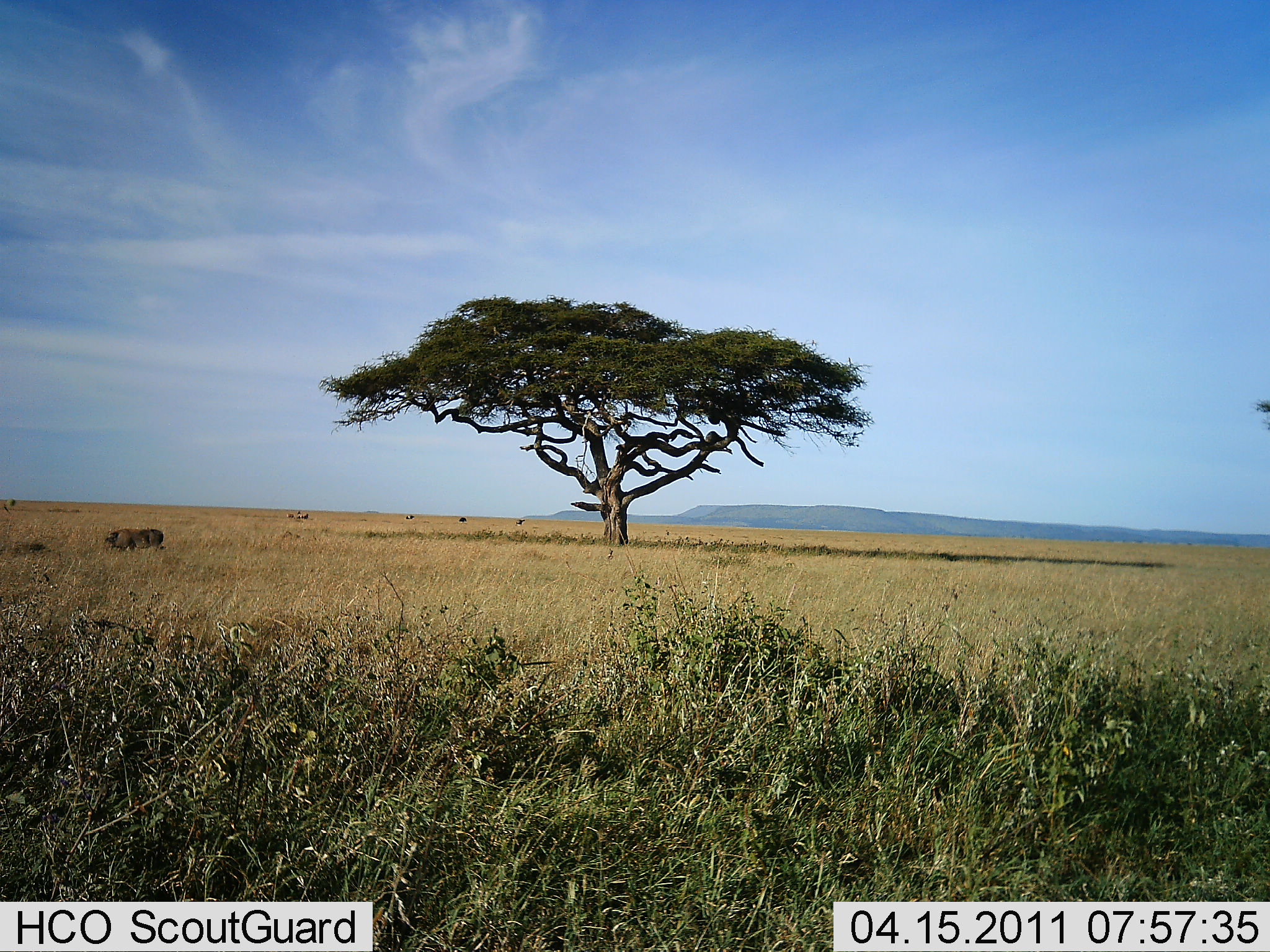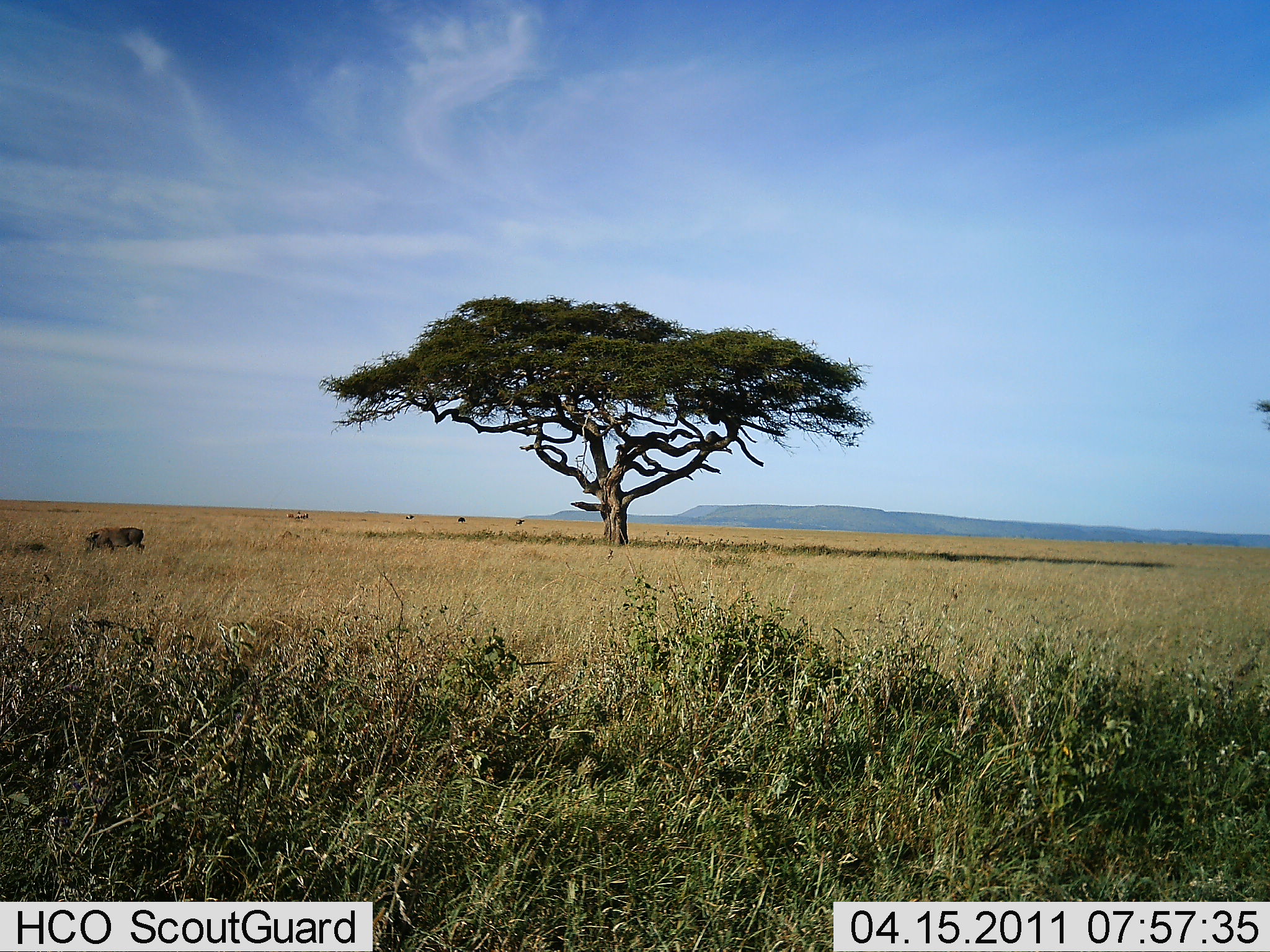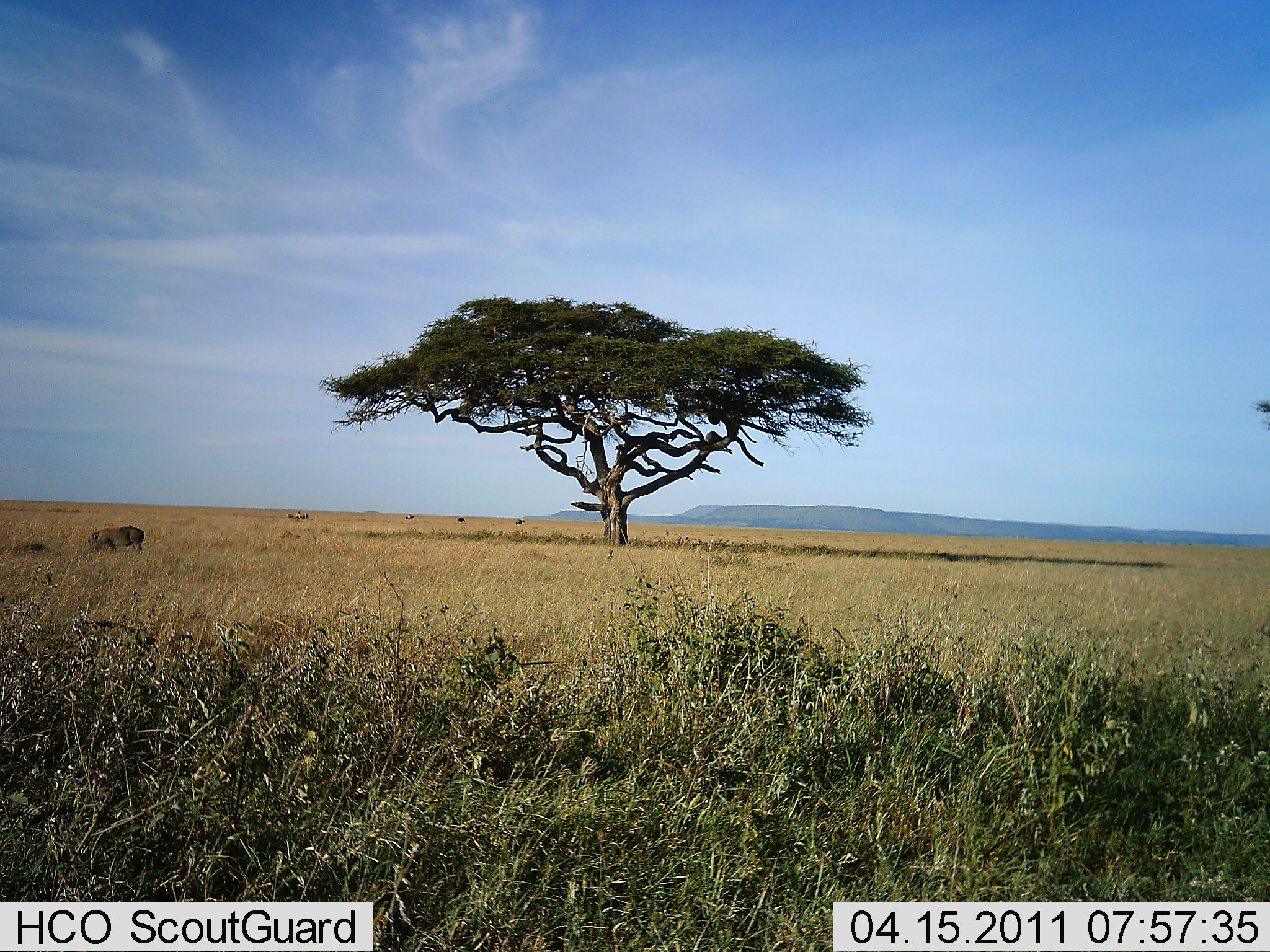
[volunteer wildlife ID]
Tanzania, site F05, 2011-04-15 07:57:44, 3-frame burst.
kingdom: Animalia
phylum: Chordata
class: Mammalia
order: Artiodactyla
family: Suidae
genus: Phacochoerus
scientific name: Phacochoerus africanus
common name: warthog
Warthog (Phacochoerus africanus), count 1. Behavior (volunteer vote fractions): standing 17%, resting 8%, moving 75%, interacting 0%. Young present (vote fraction): 0%. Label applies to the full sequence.